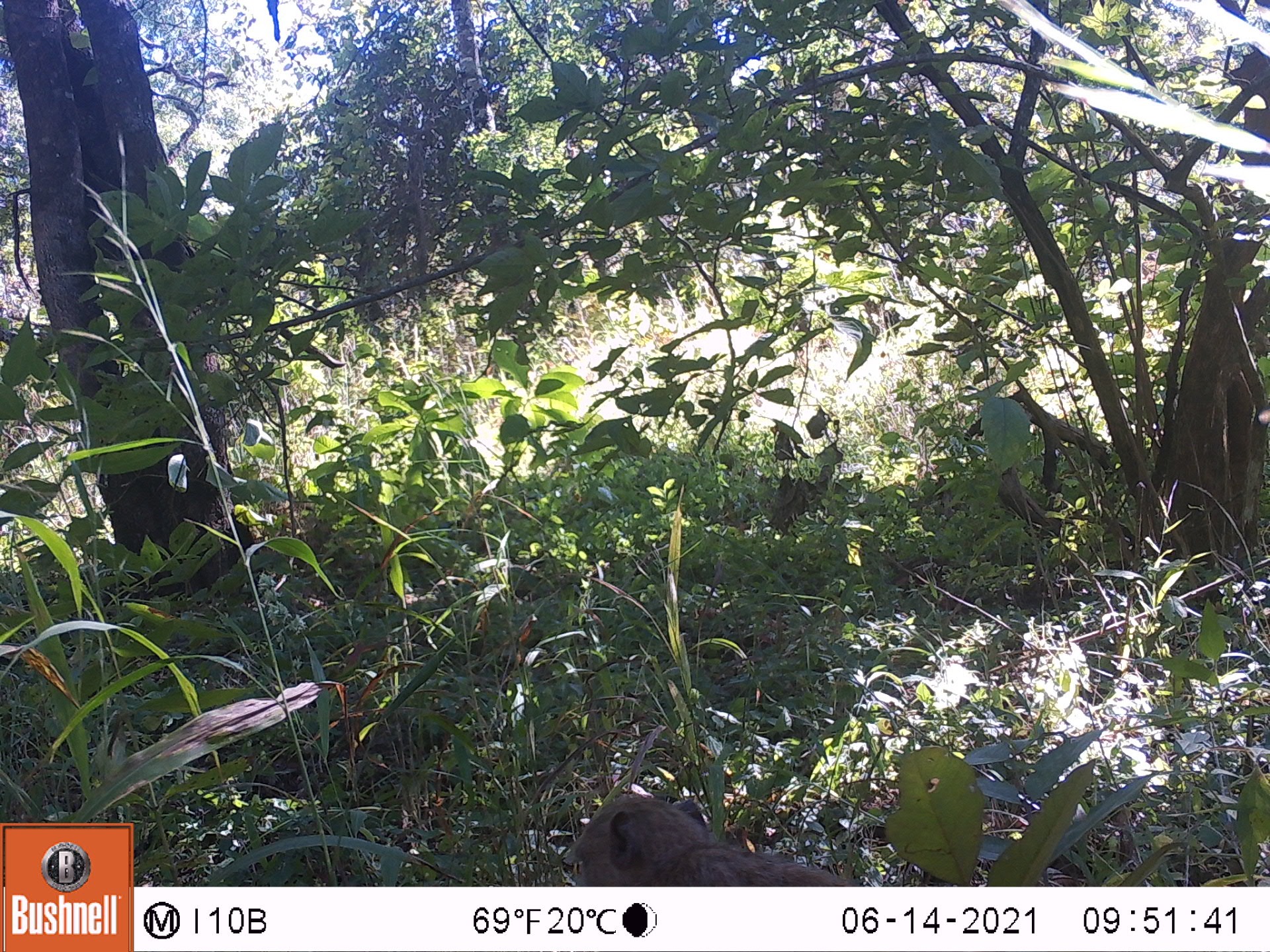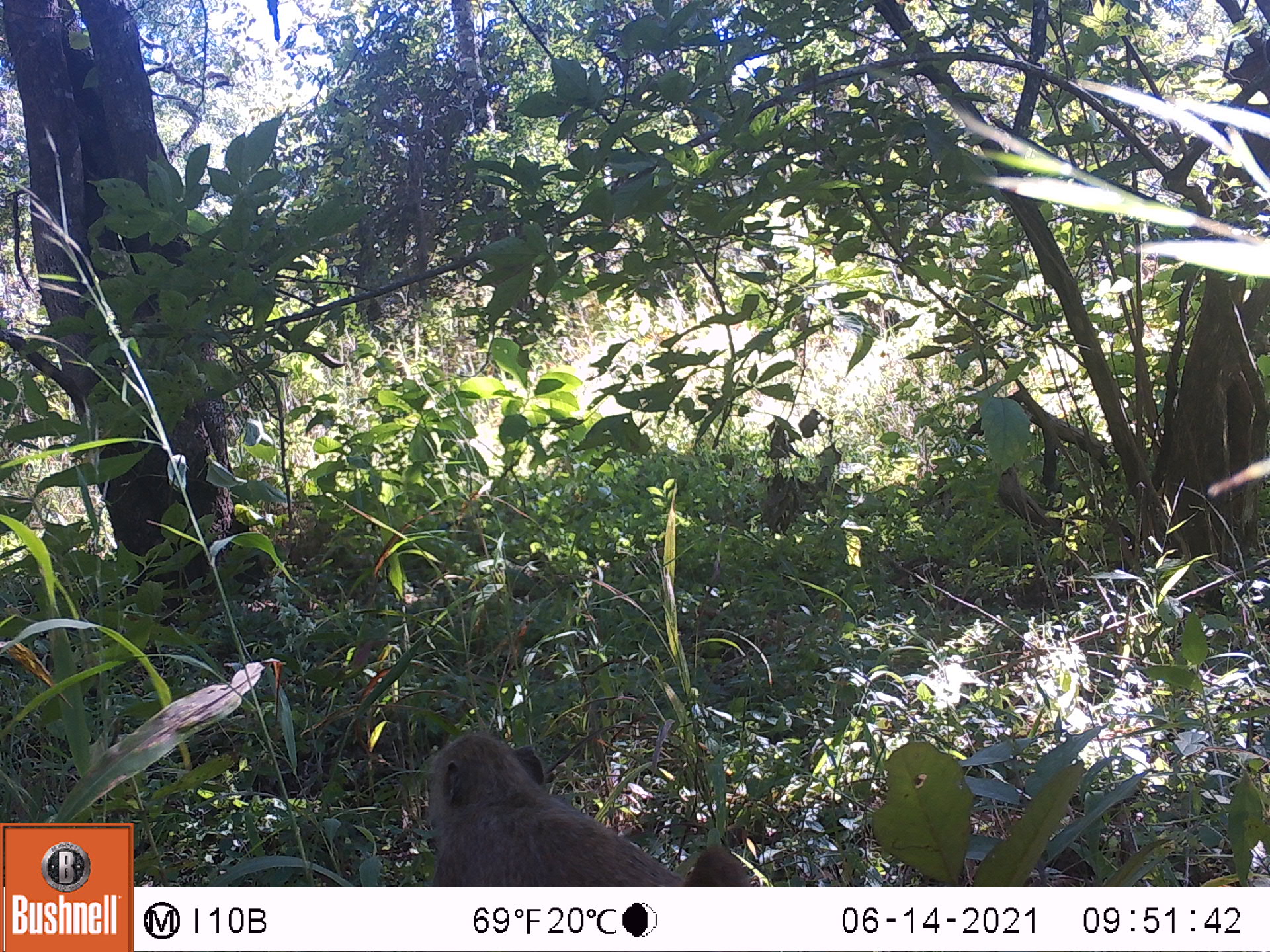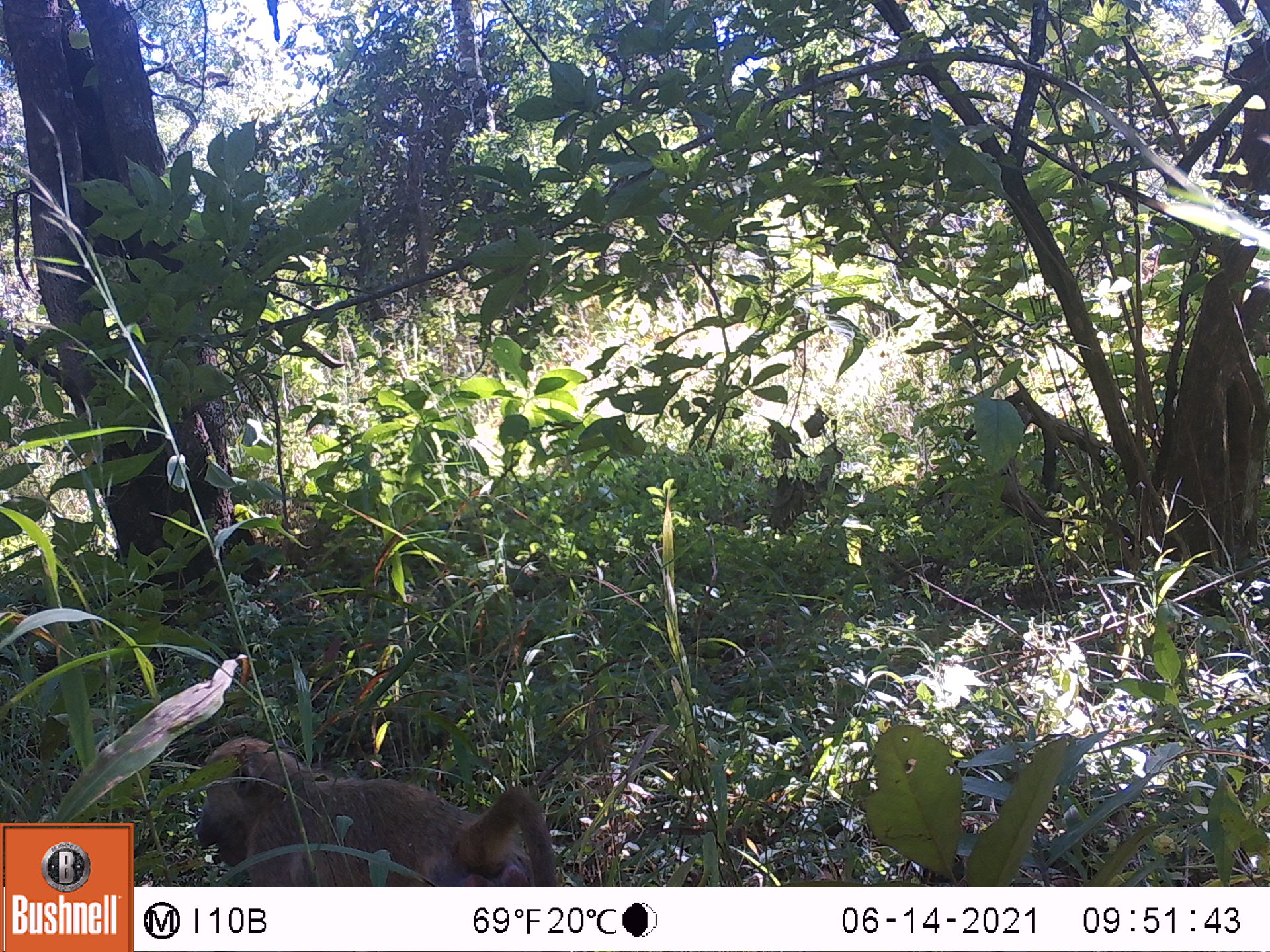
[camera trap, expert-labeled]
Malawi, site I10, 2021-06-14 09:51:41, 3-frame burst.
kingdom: Animalia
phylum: Chordata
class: Mammalia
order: Primates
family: Cercopithecidae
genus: Papio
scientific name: Papio cynocephalus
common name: yellow baboon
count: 1